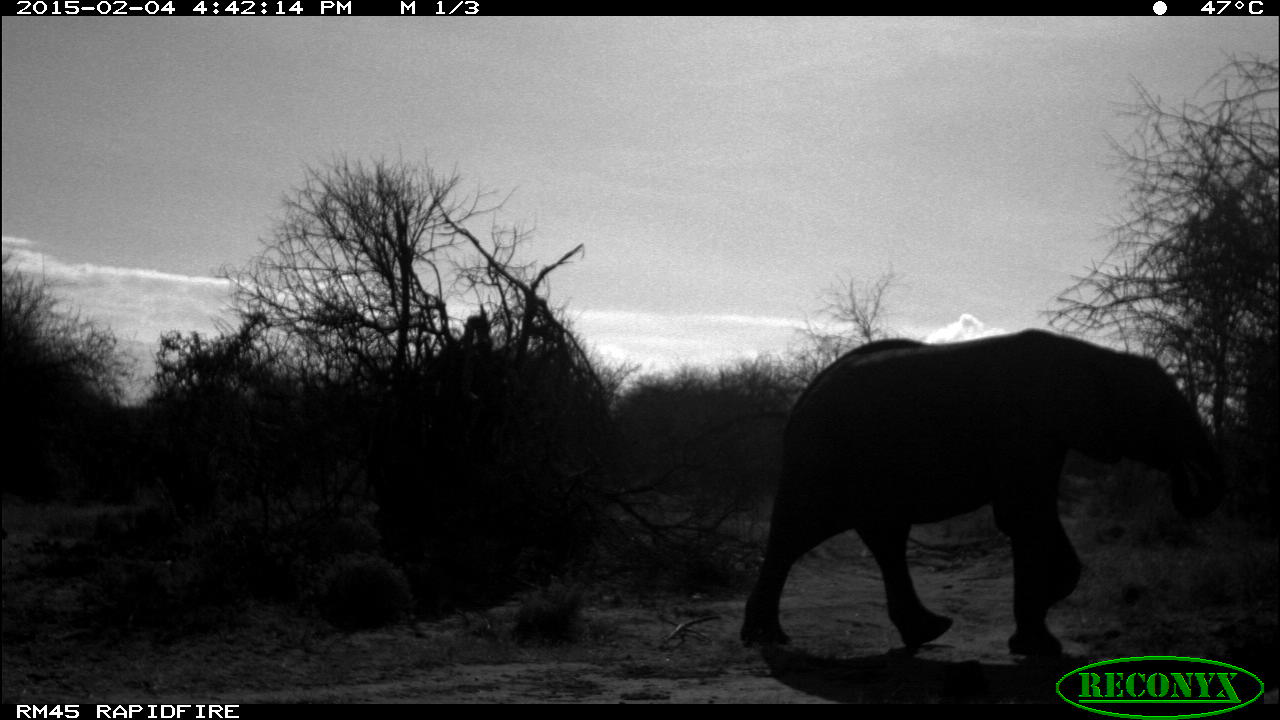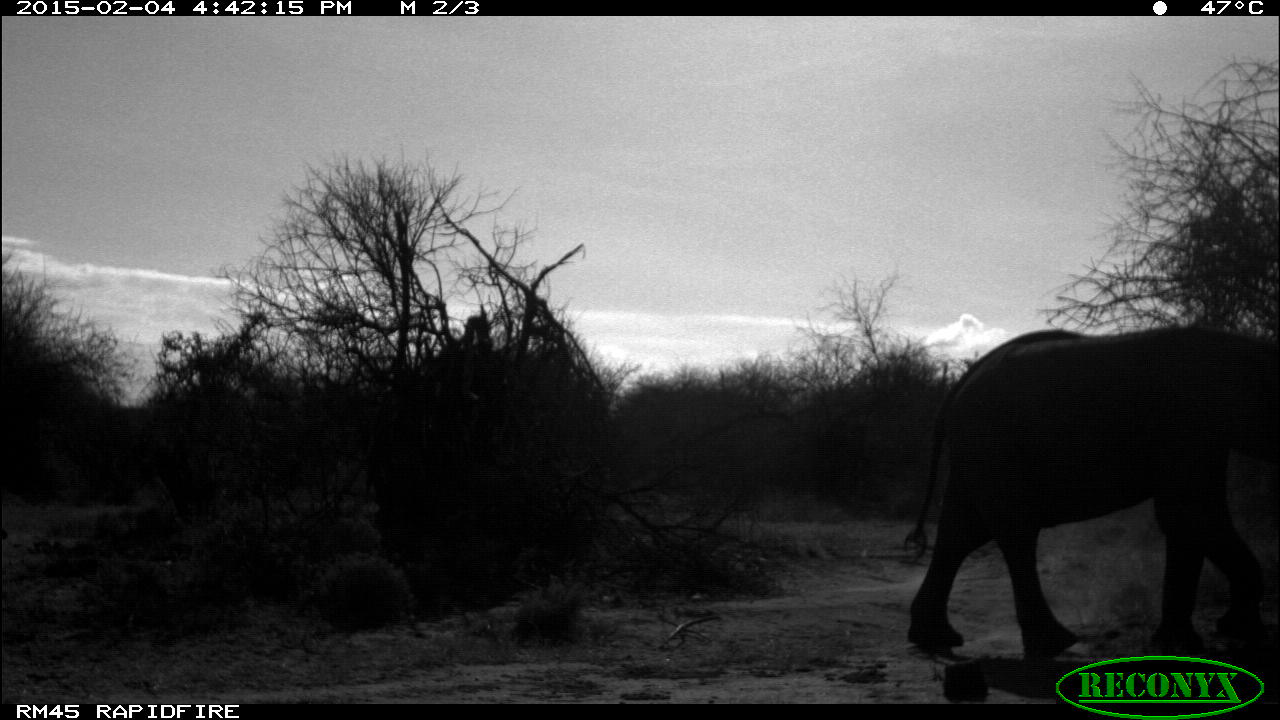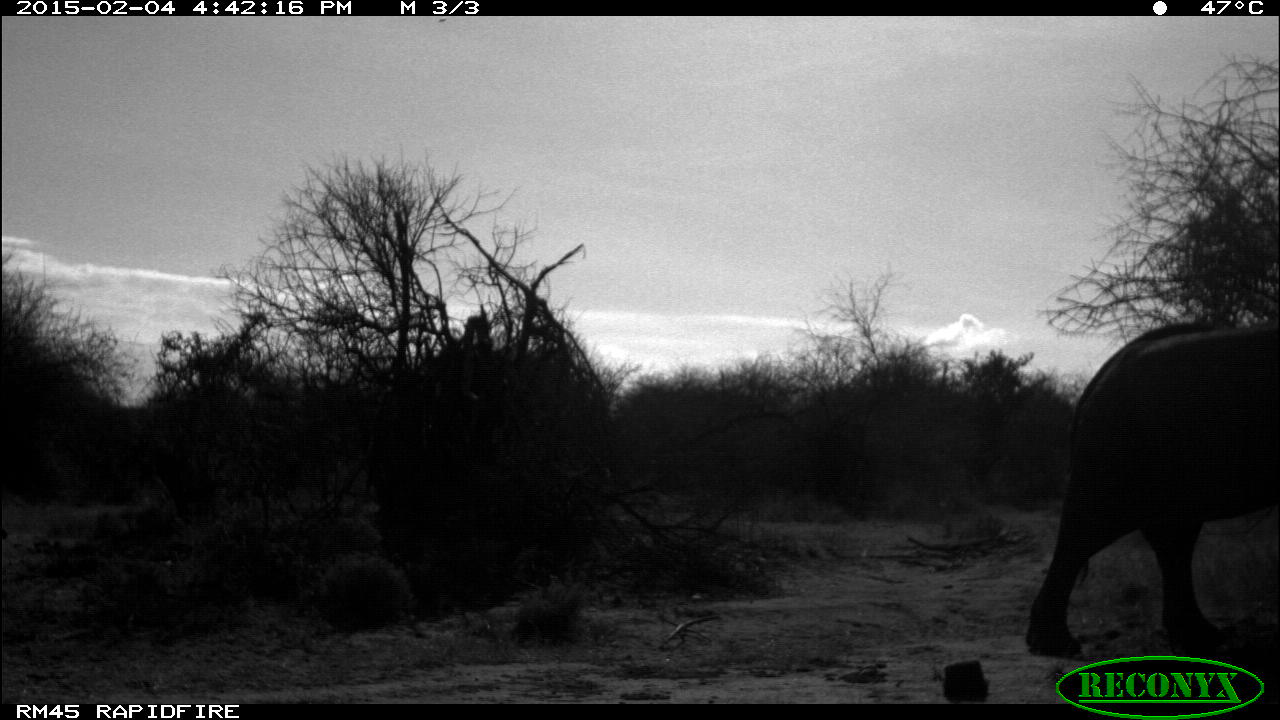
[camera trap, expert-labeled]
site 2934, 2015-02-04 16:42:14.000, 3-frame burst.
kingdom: Animalia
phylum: Chordata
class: Mammalia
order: Proboscidea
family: Elephantidae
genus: Loxodonta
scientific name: Loxodonta africana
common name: african bush elephant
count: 3